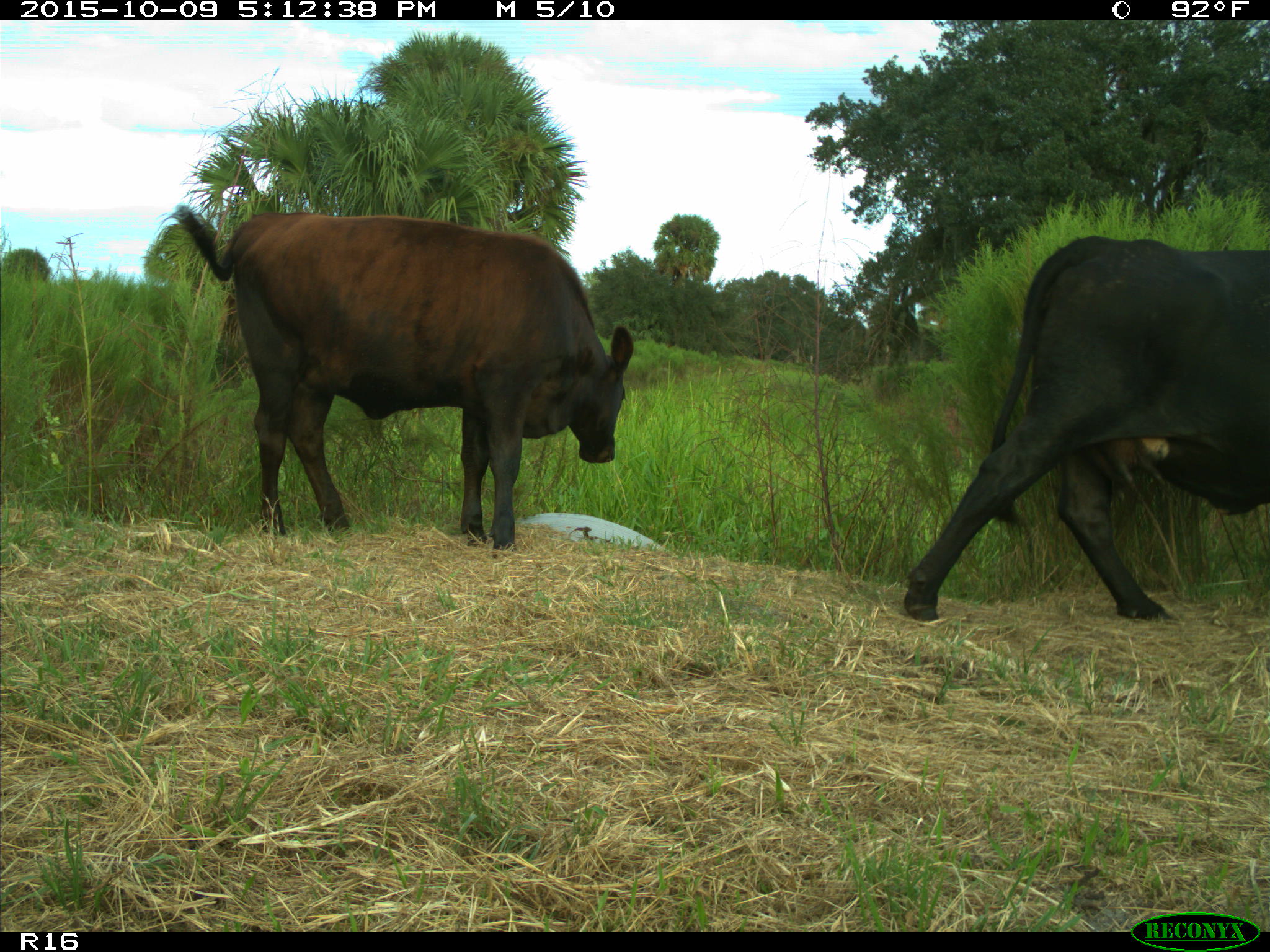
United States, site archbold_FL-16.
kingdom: Animalia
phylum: Chordata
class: Mammalia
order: Artiodactyla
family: Bovidae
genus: Bos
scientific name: Bos taurus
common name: domestic cow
Bos taurus (domestic cow).